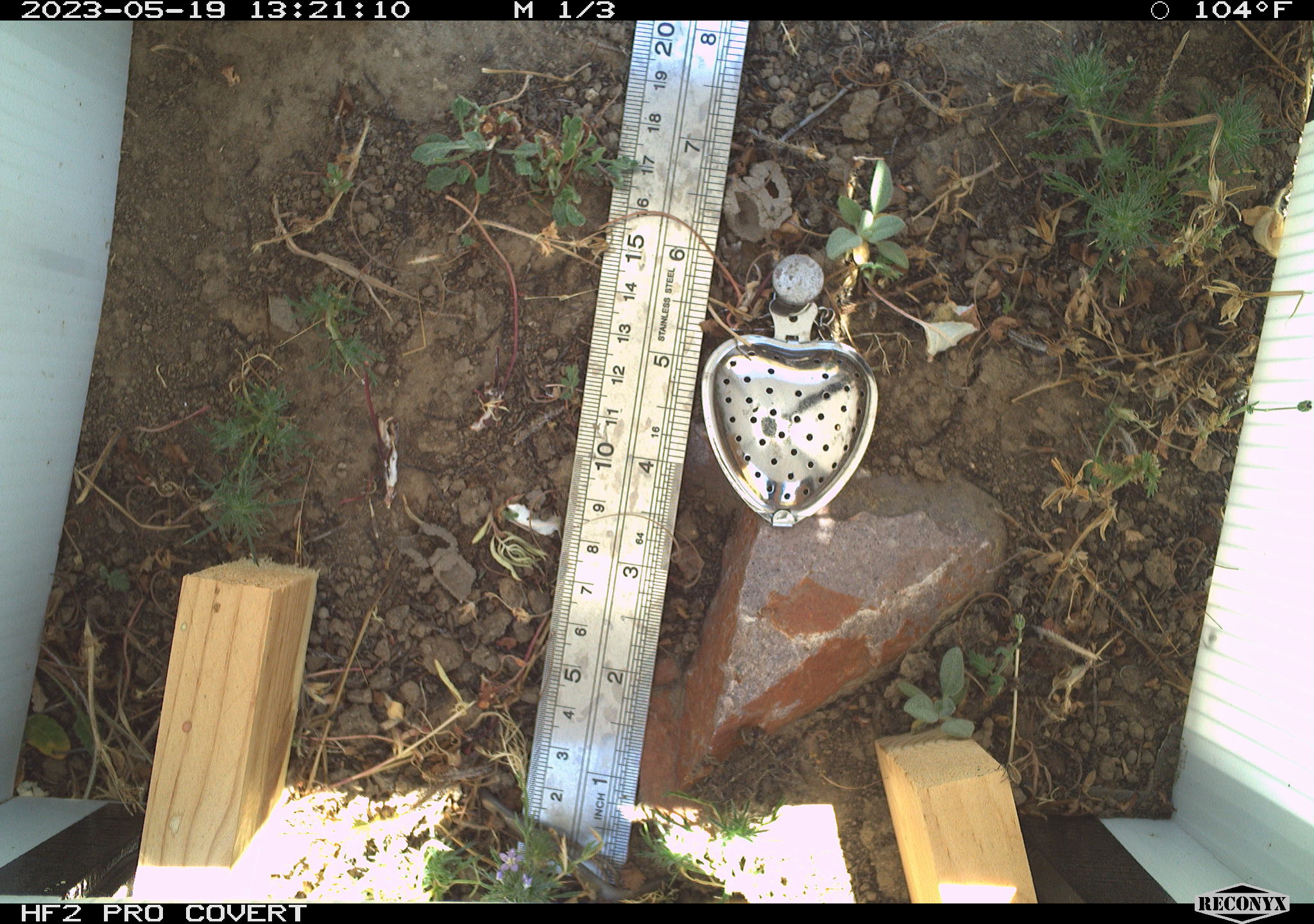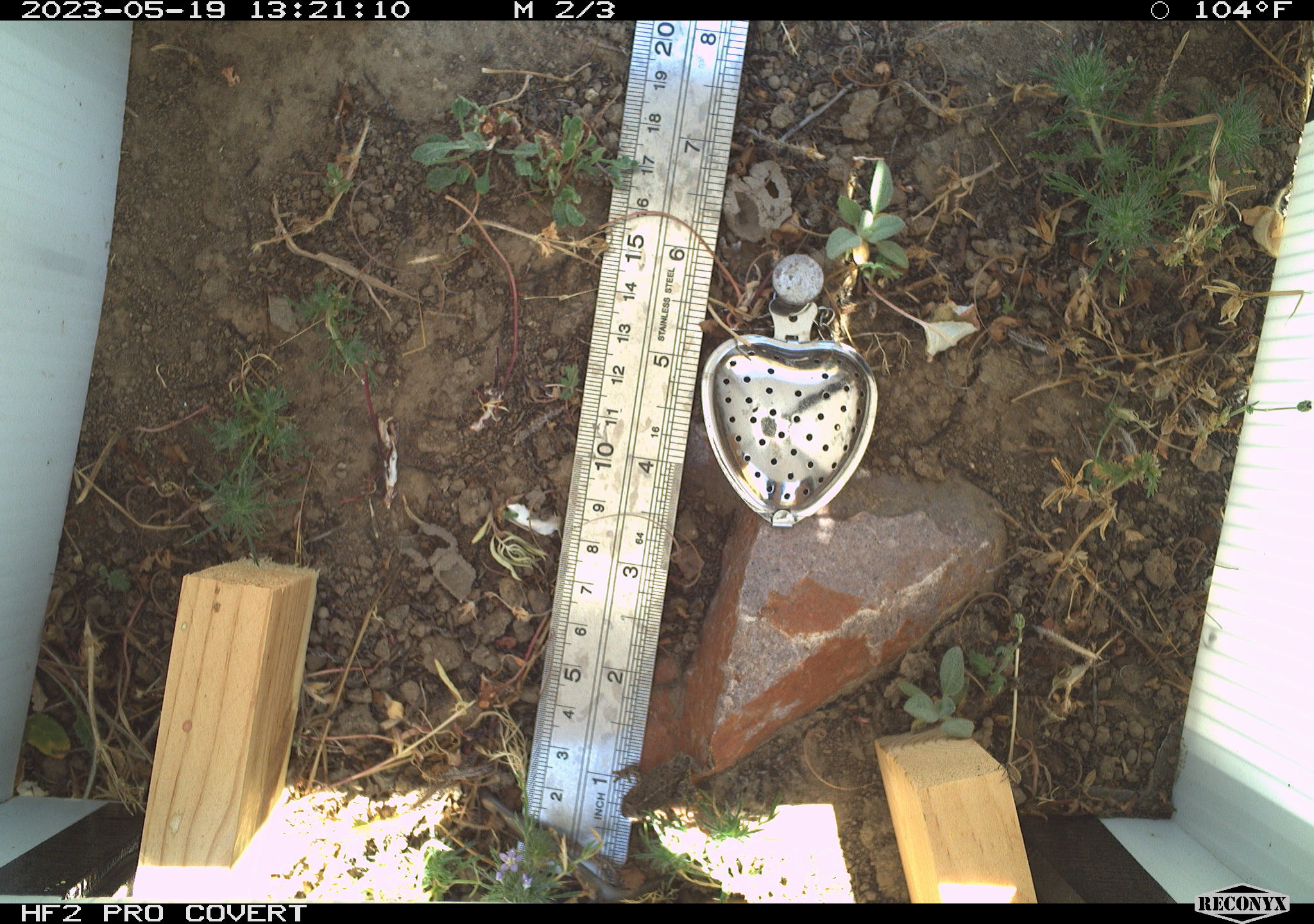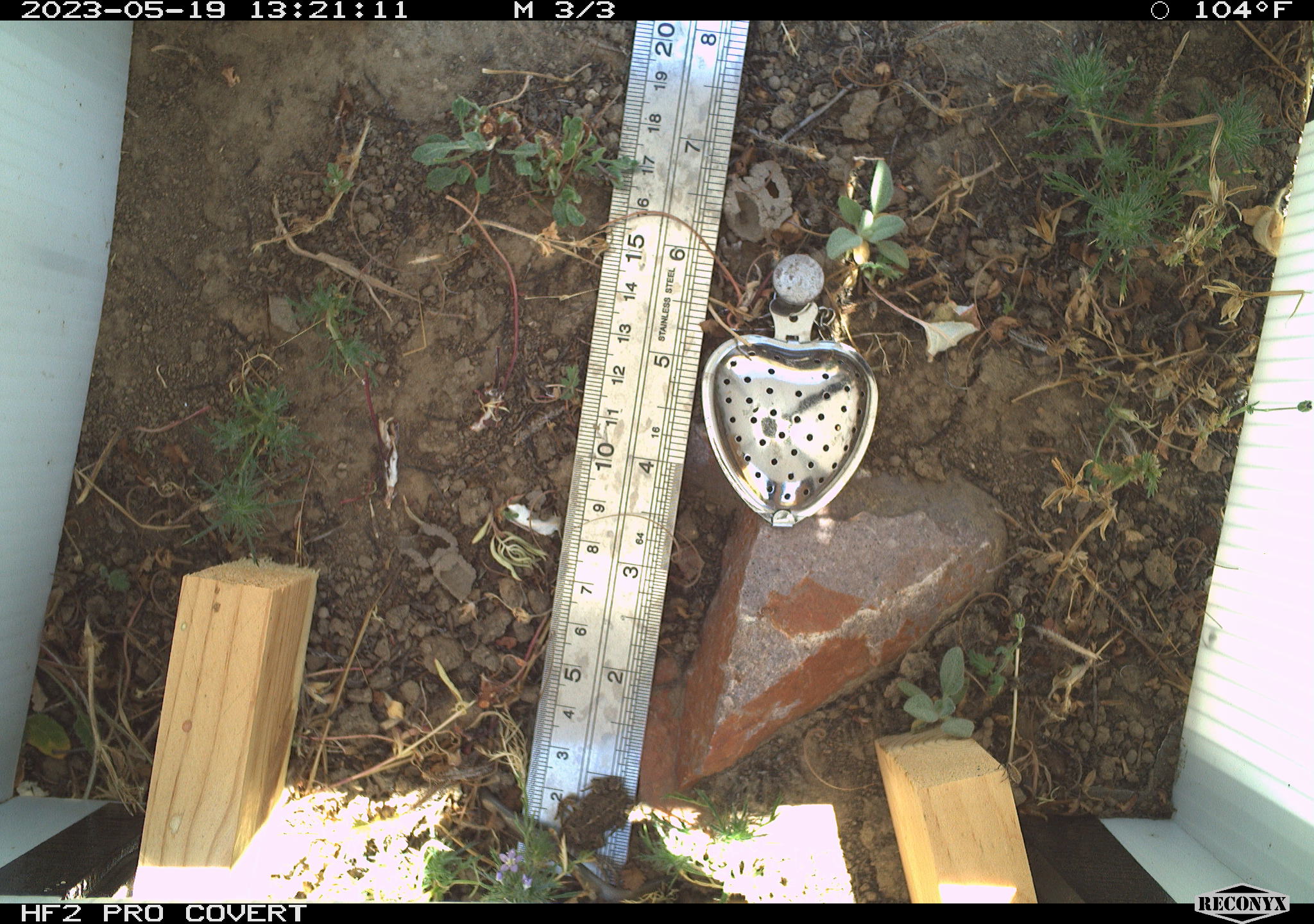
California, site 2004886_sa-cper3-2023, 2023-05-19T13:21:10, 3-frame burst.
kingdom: Animalia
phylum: Chordata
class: Amphibia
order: Anura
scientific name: Anura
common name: frogs